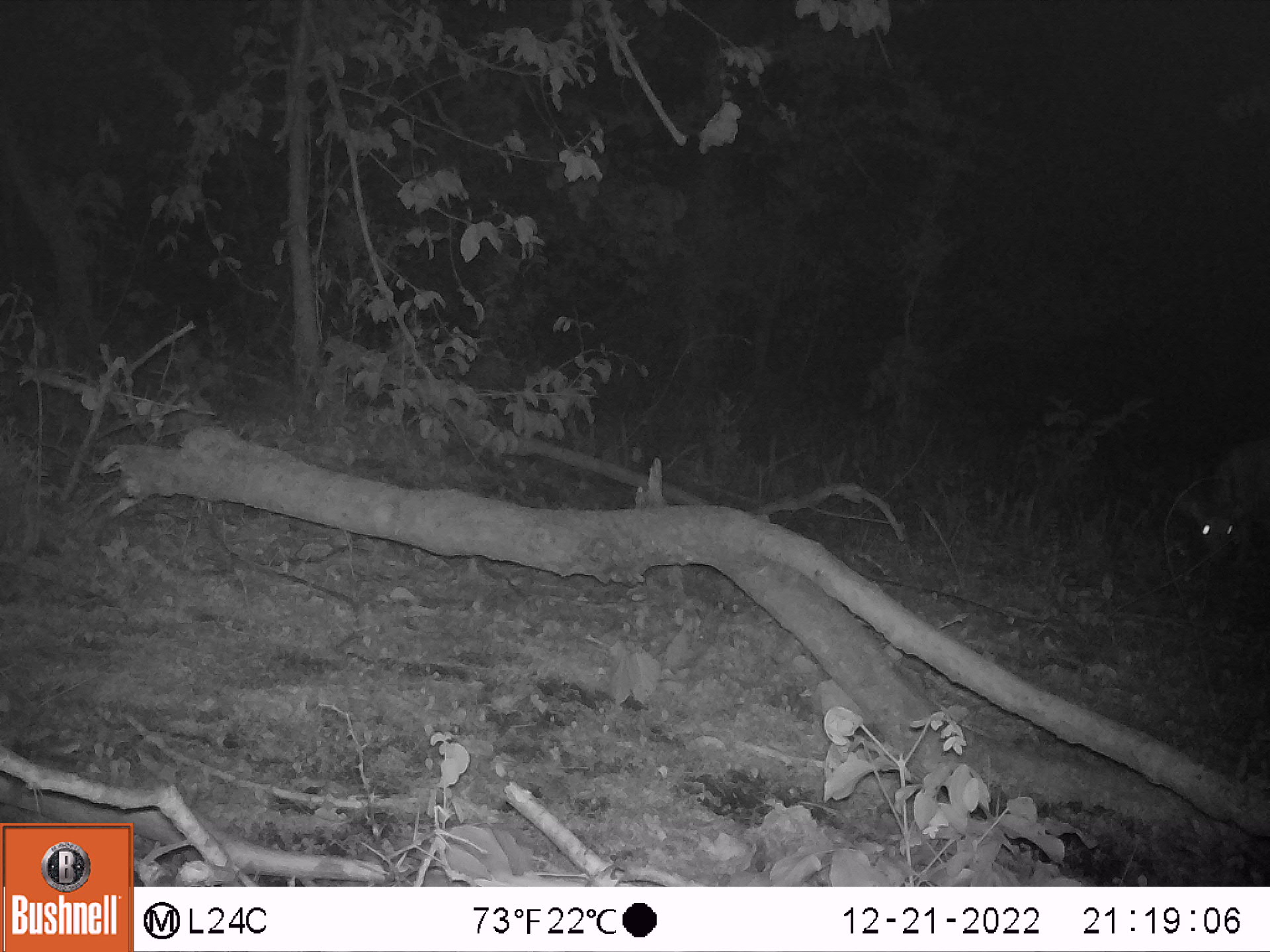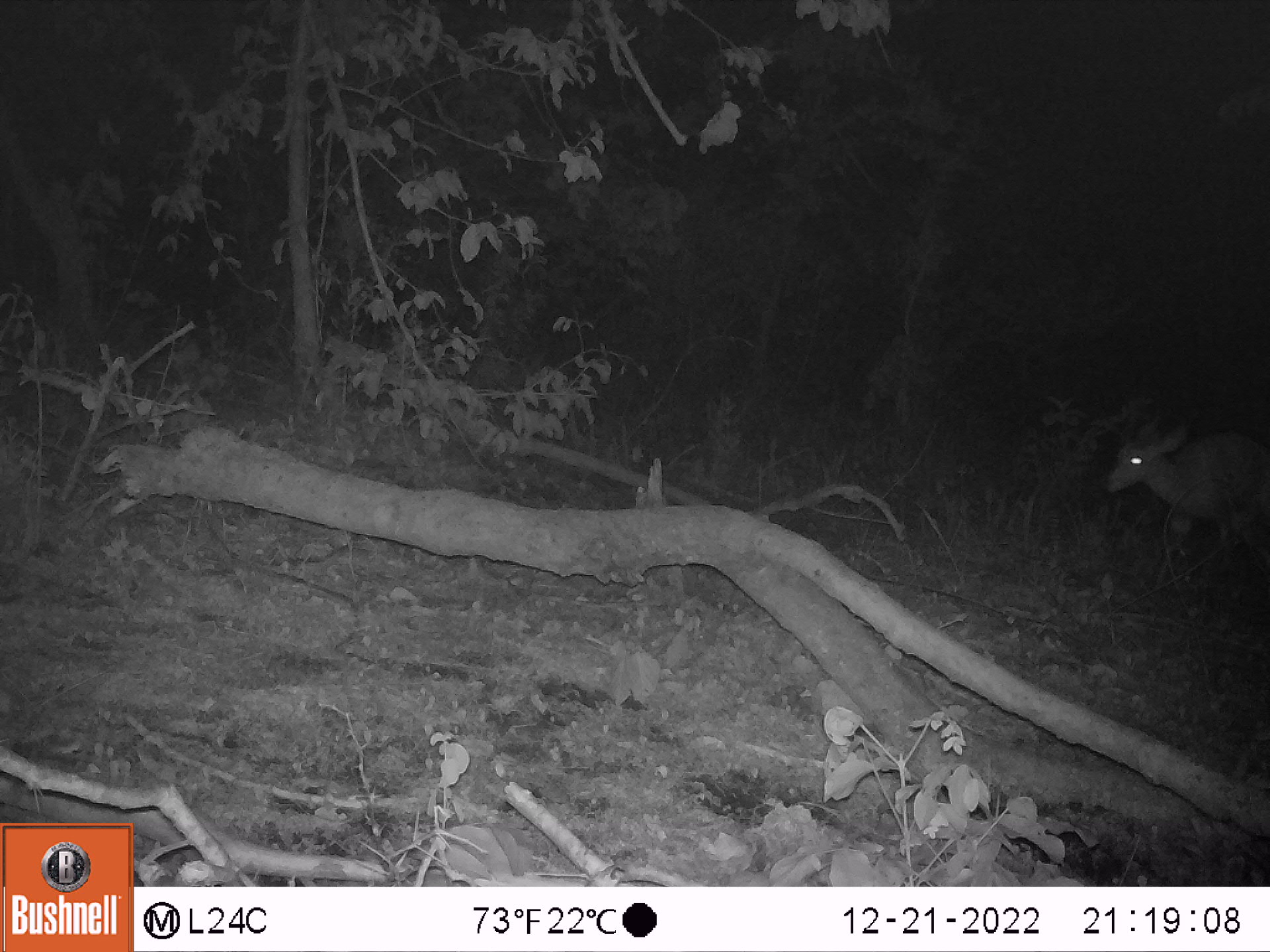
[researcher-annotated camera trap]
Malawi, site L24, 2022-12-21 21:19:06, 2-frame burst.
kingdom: Animalia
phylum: Chordata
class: Mammalia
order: Artiodactyla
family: Bovidae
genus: Tragelaphus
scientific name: Tragelaphus sylvaticus sylvaticus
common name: cape bushbuck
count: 1